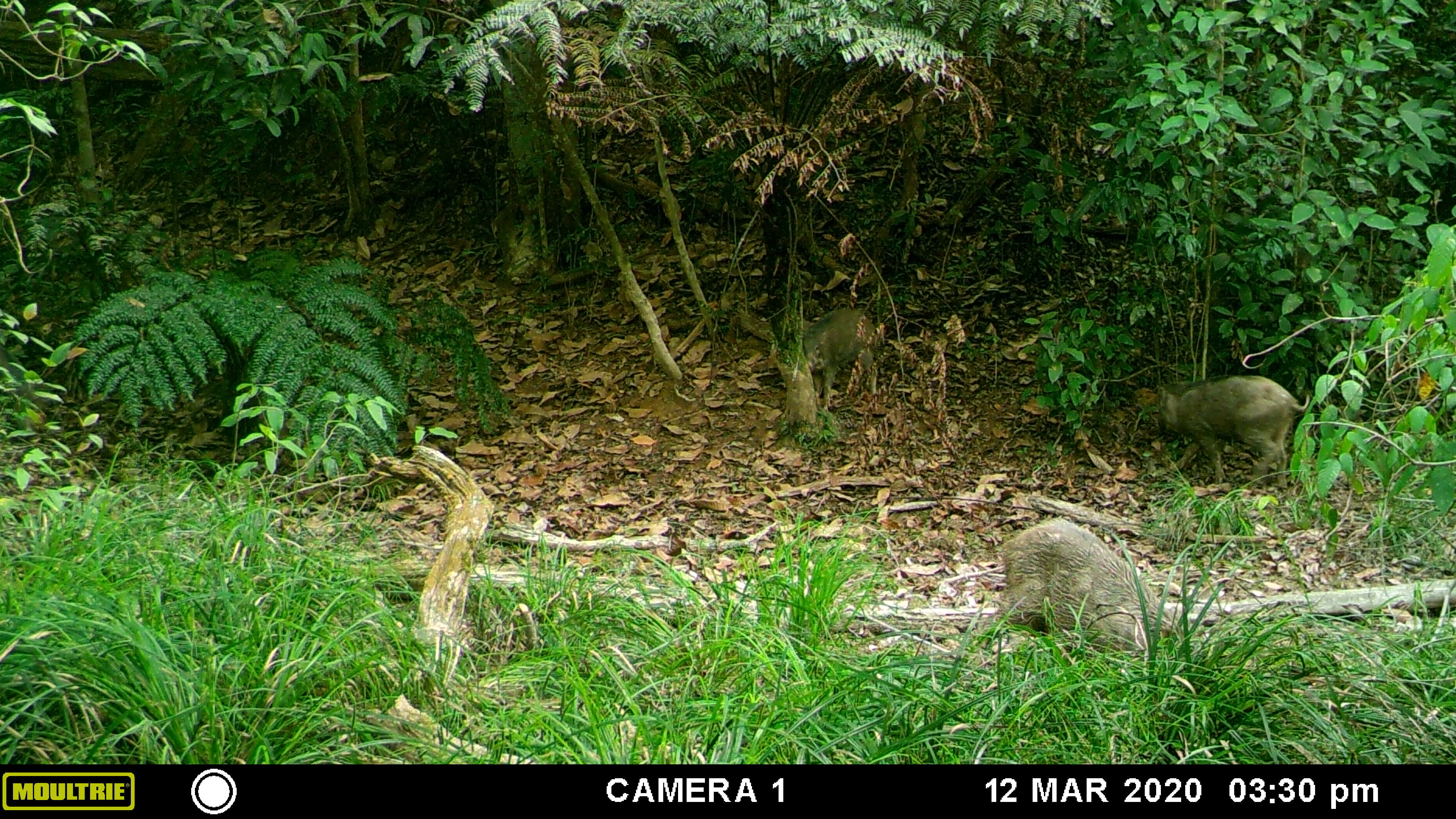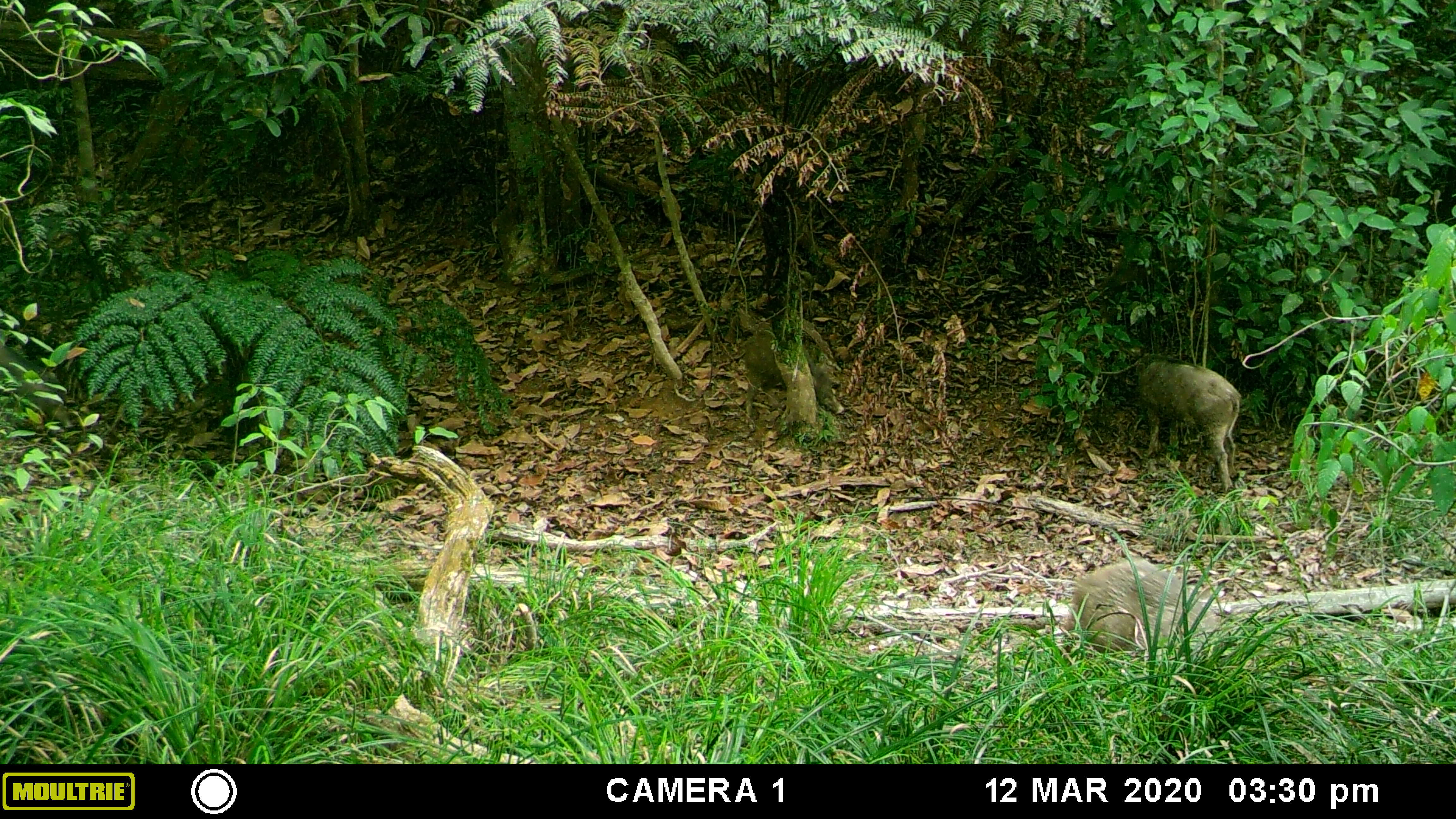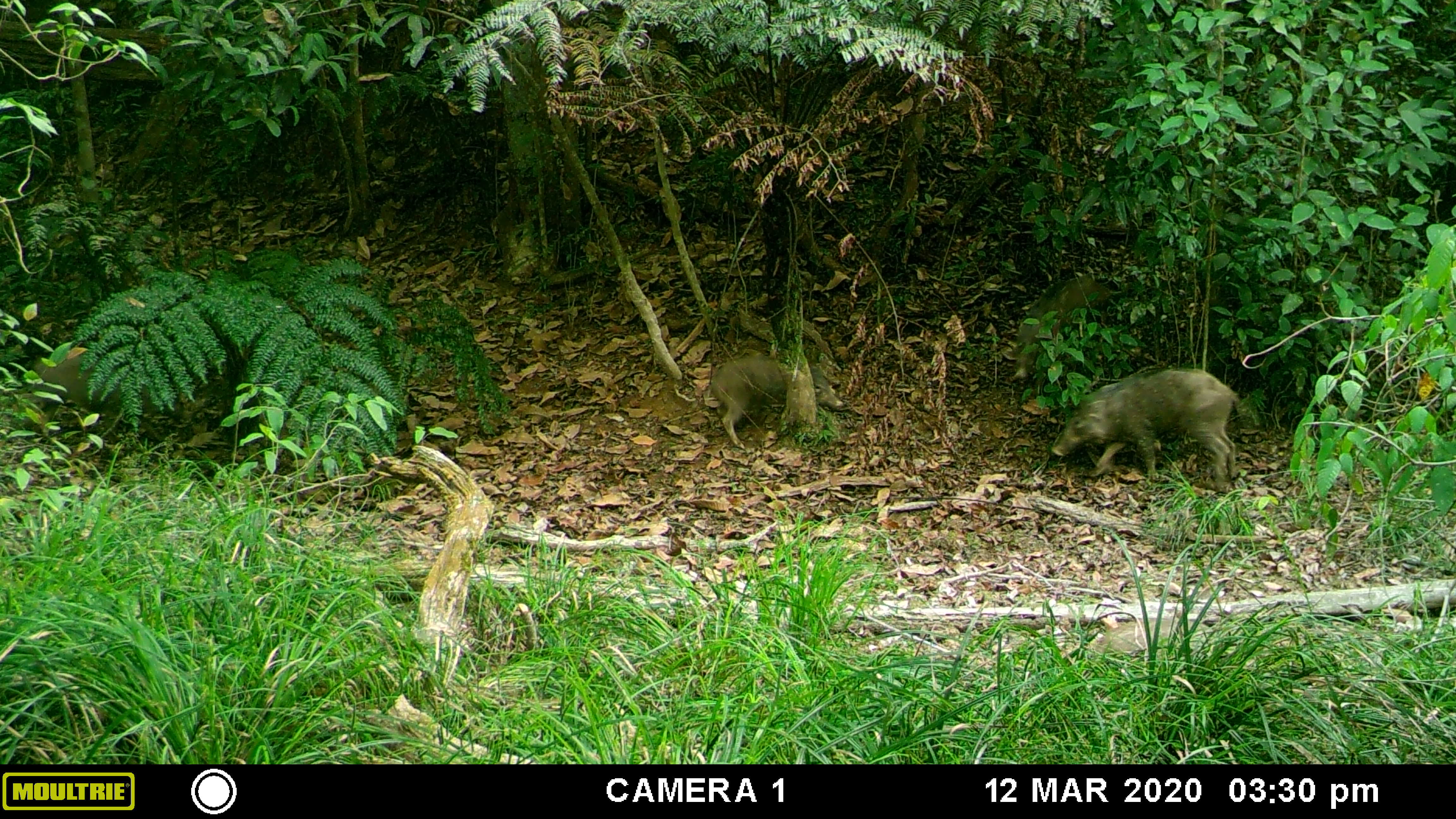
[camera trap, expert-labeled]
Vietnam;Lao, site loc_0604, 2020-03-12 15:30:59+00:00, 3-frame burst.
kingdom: Animalia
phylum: Chordata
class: Mammalia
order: Artiodactyla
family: Suidae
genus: Sus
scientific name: Sus scrofa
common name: eurasian wild pig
Eurasian wild pig (Sus scrofa). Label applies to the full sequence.